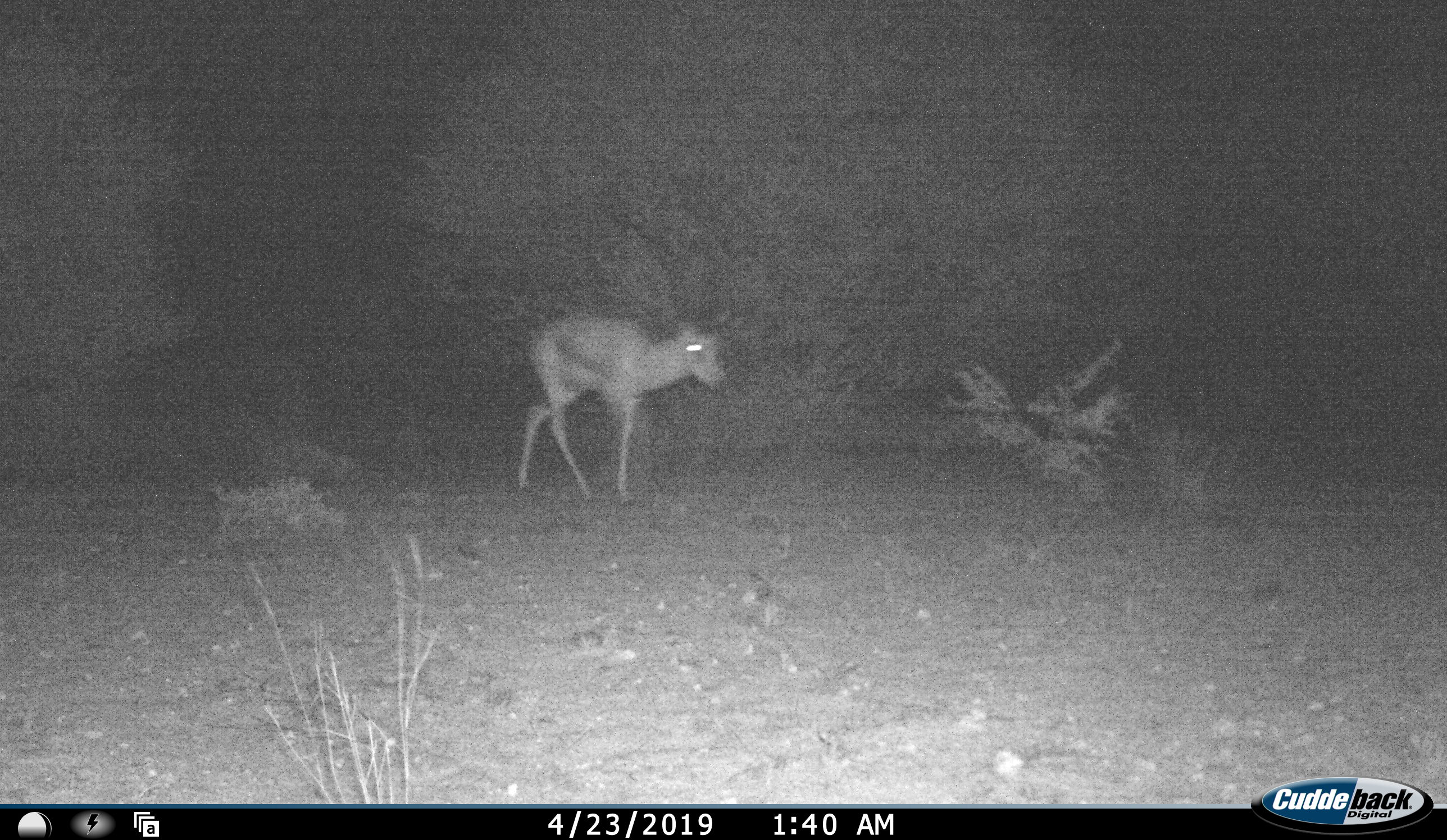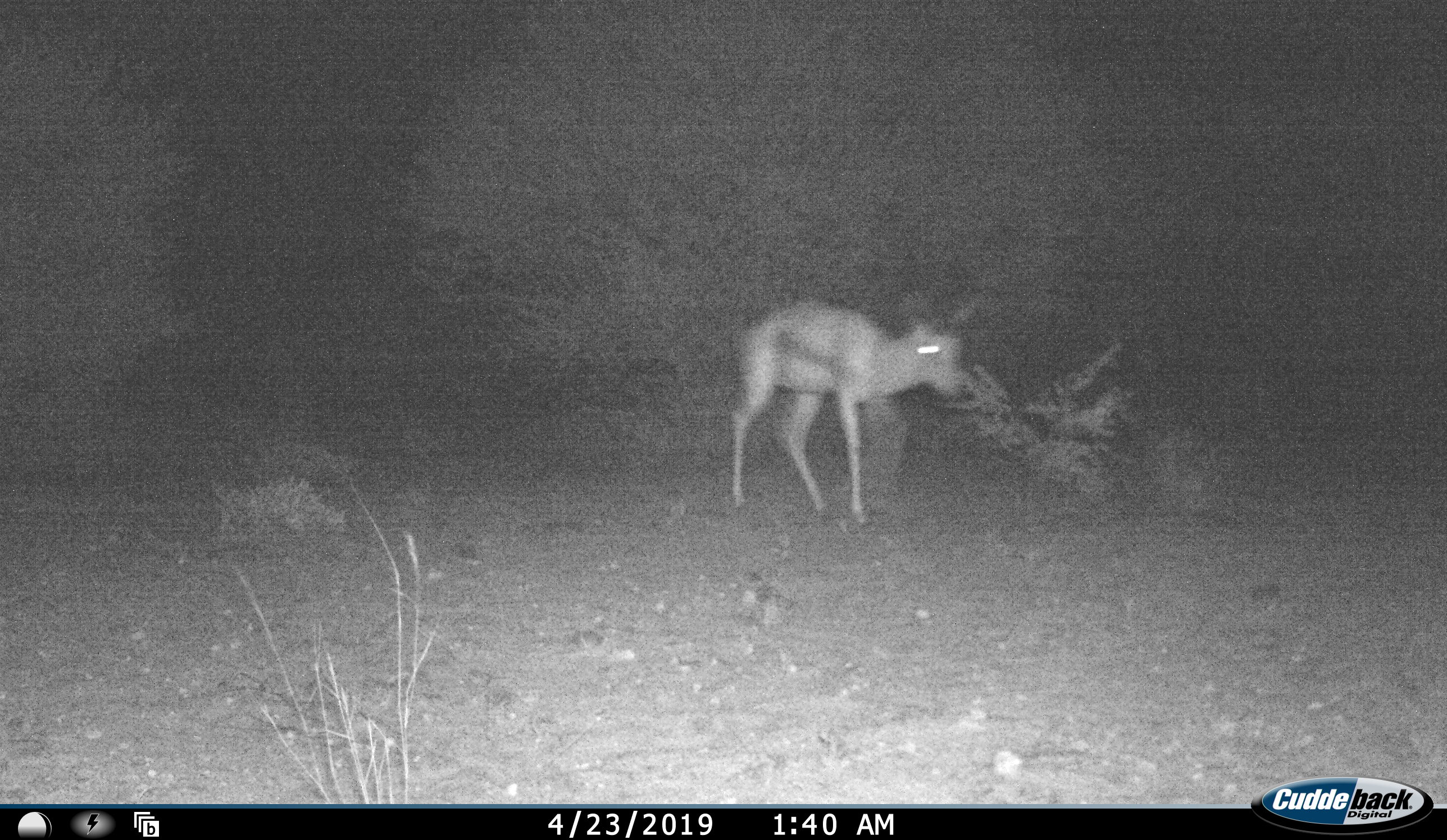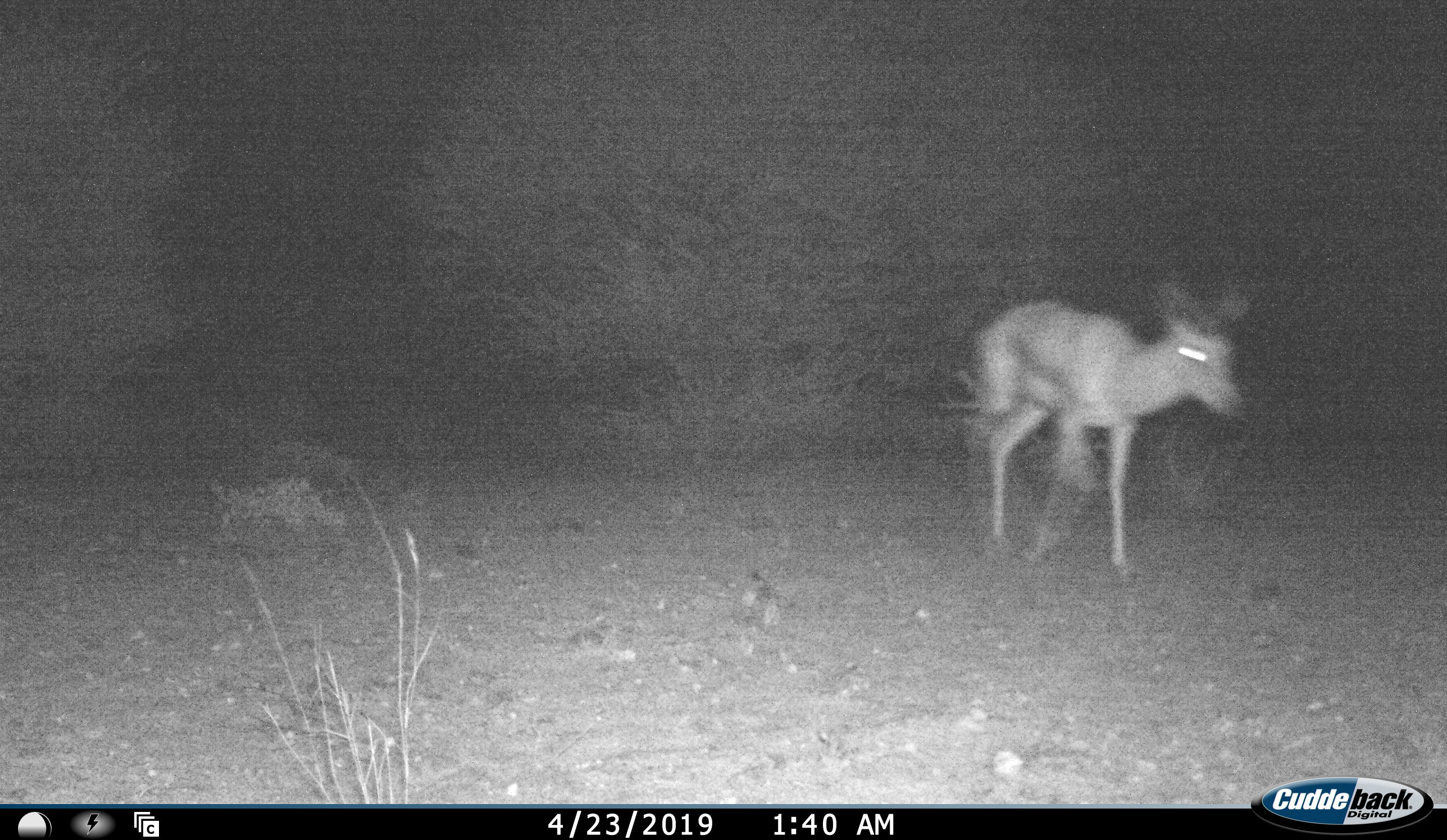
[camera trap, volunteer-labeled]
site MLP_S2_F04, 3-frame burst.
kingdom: Animalia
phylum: Chordata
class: Mammalia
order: Artiodactyla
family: Bovidae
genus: Antidorcas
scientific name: Antidorcas marsupialis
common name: springbok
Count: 1.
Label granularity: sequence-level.